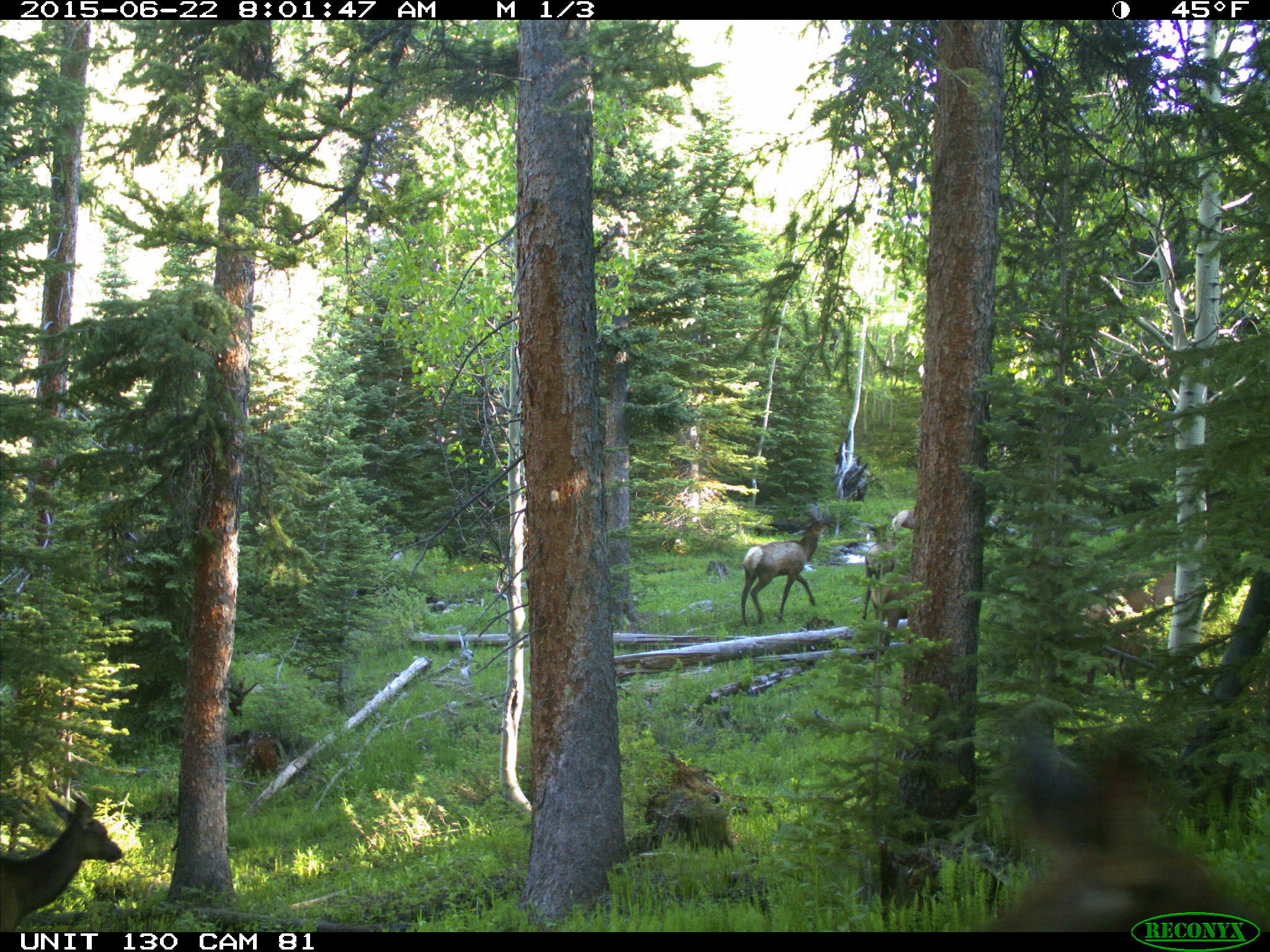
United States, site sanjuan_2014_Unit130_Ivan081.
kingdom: Animalia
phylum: Chordata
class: Mammalia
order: Artiodactyla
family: Cervidae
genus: Cervus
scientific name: Cervus elaphus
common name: red deer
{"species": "Cervus elaphus (red deer)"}